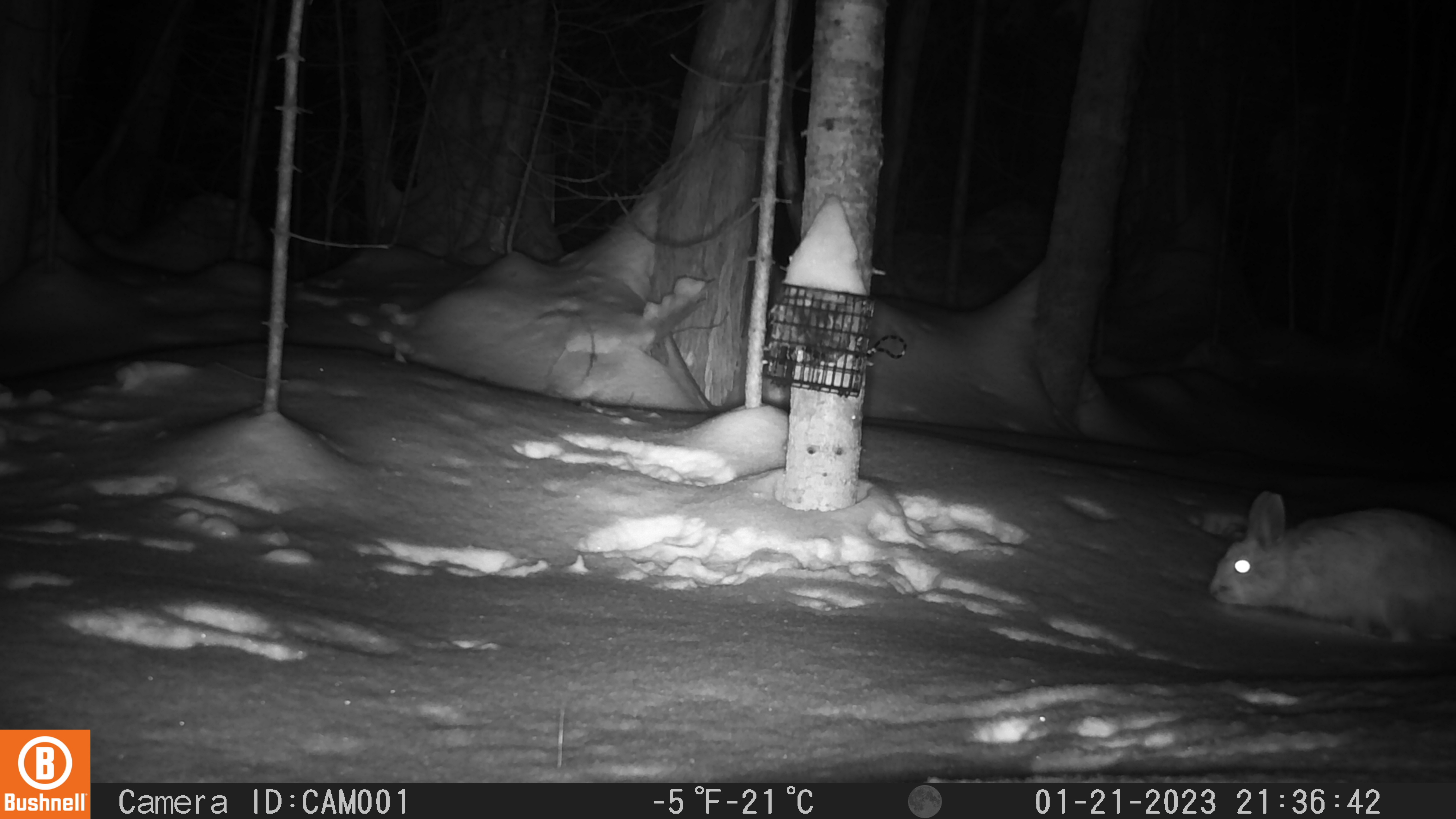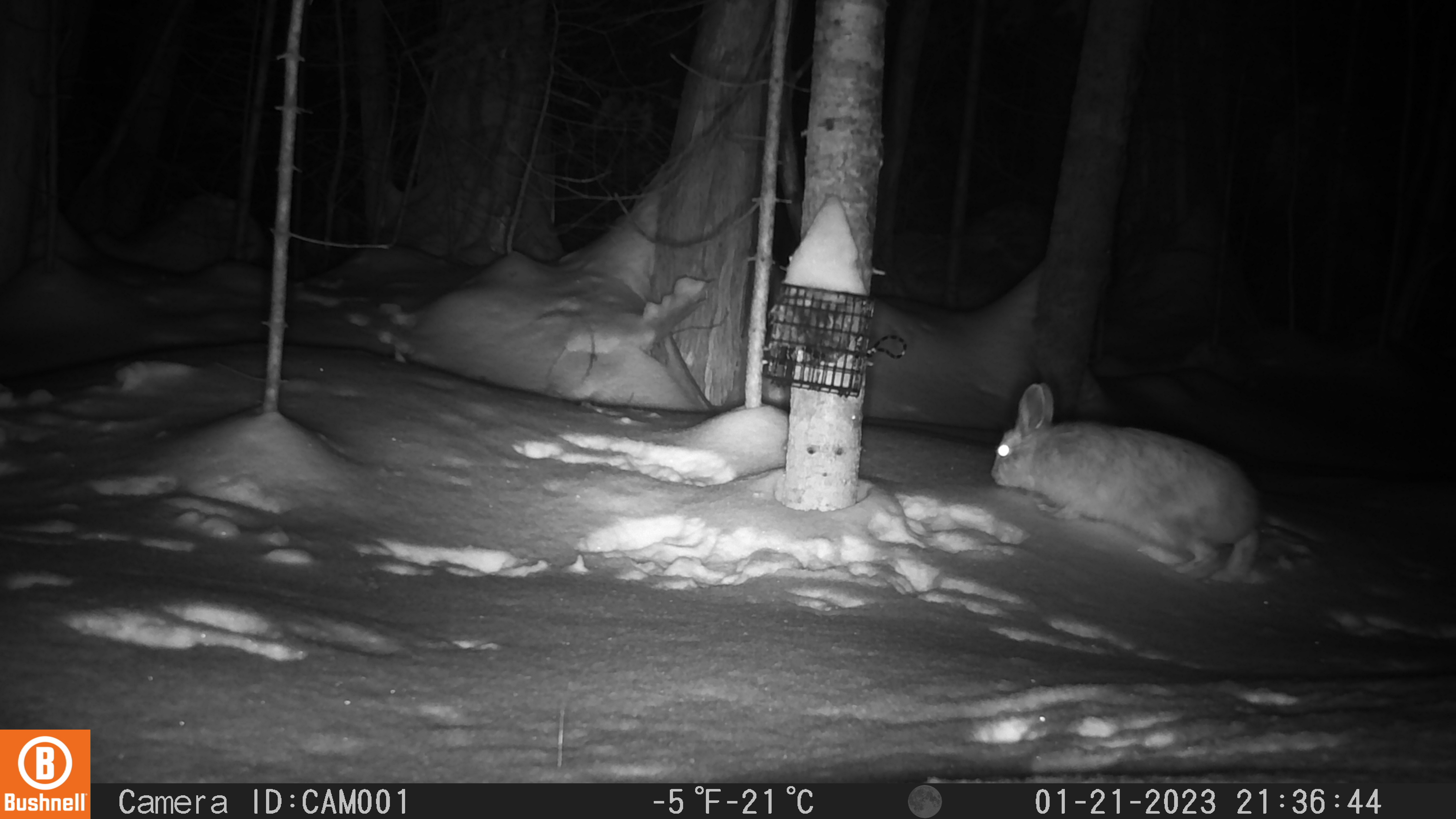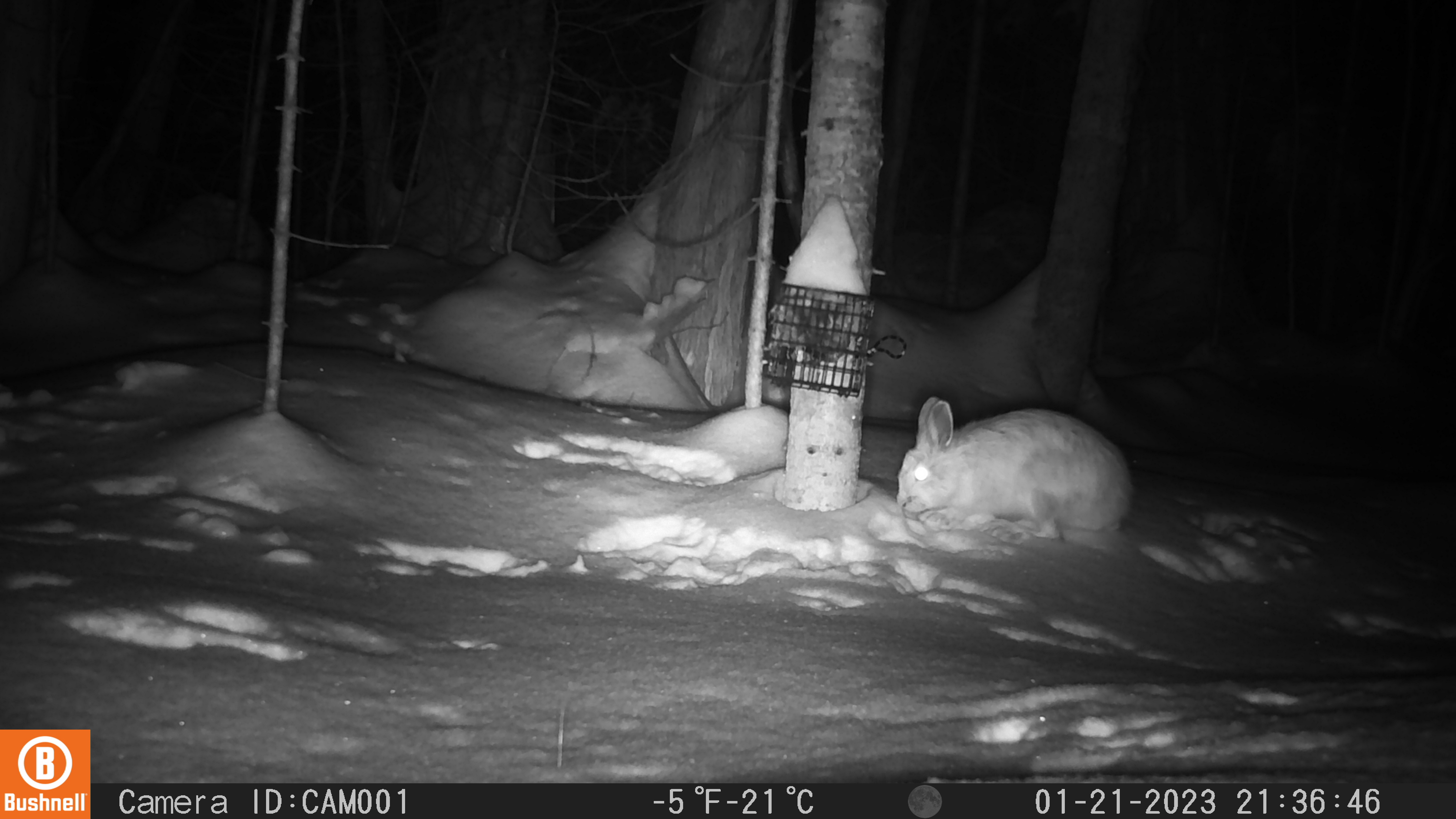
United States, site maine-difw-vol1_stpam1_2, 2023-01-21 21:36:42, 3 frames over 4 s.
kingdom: Animalia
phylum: Chordata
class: Mammalia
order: Lagomorpha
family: Leporidae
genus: Lepus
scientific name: Lepus americanus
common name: snowshoe hare